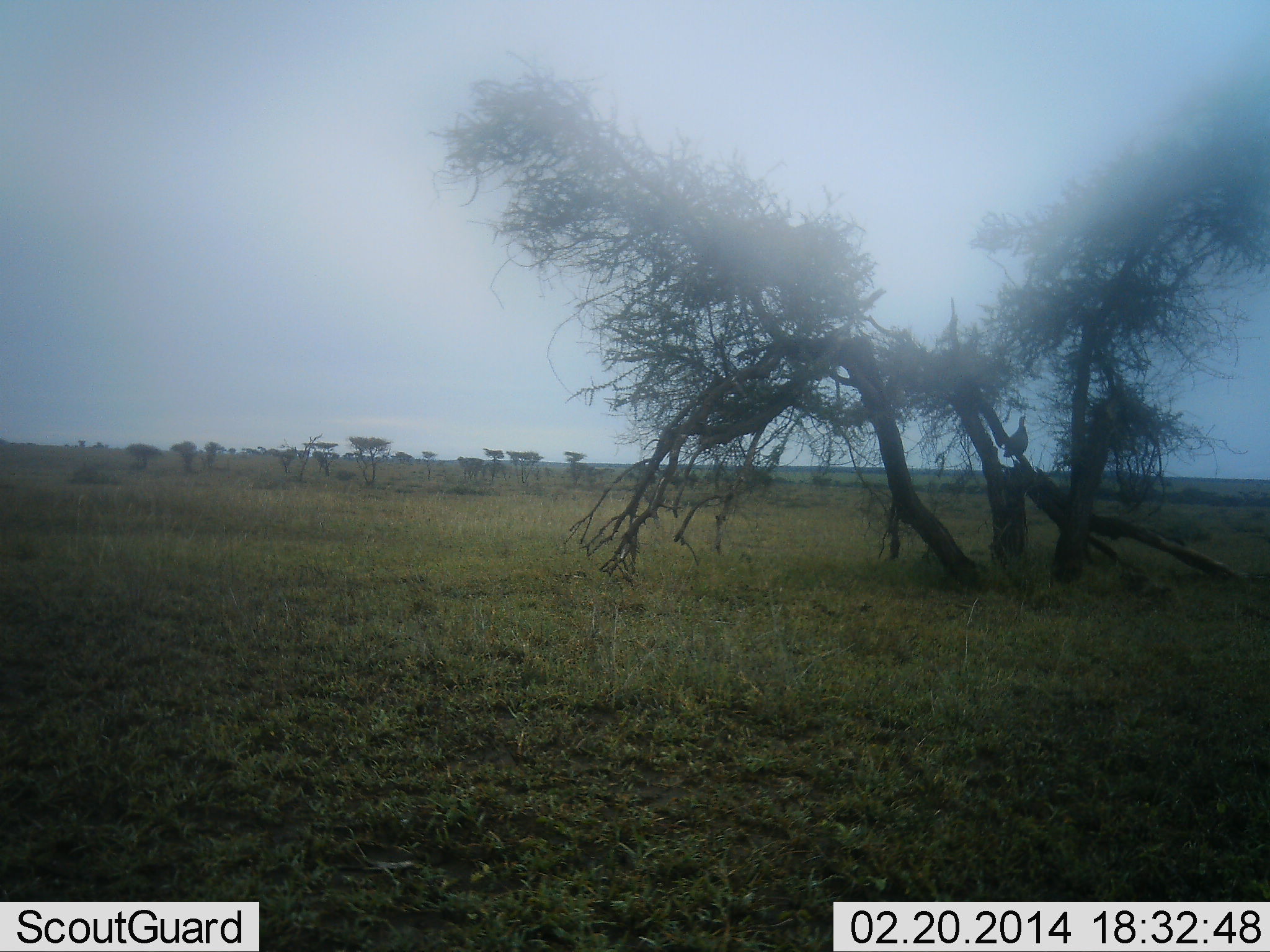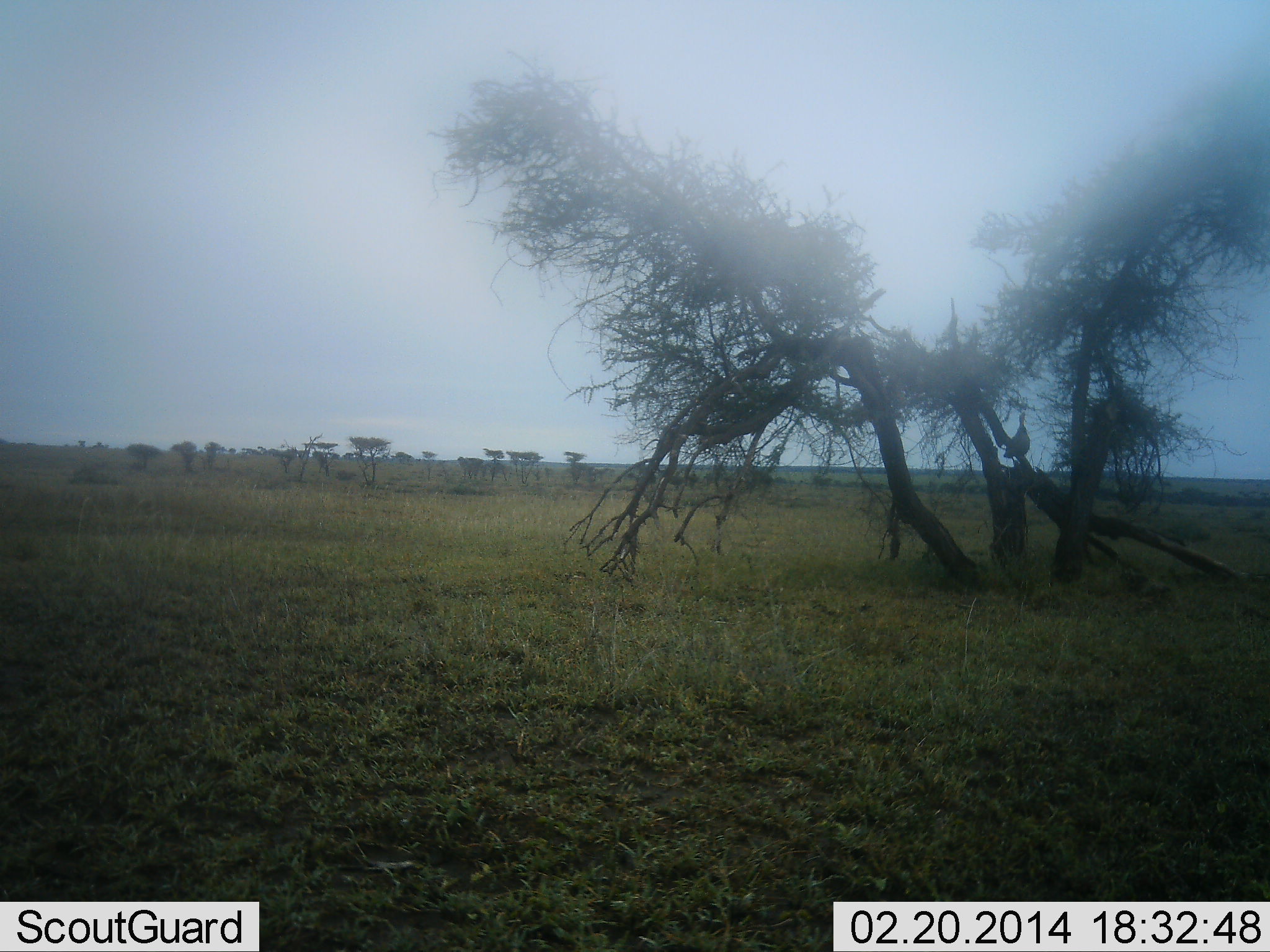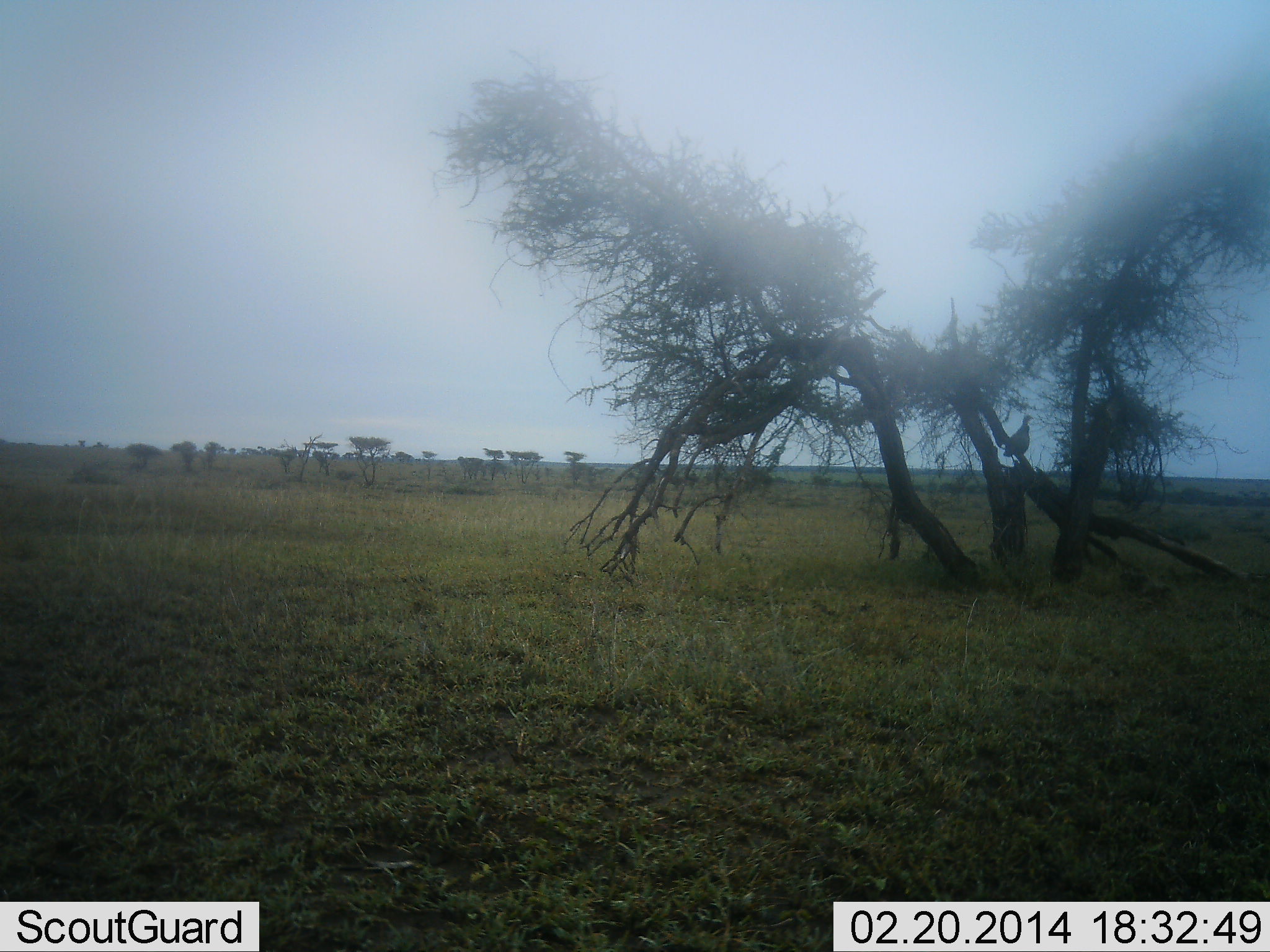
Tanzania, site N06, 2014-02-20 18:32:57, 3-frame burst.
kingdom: Animalia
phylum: Chordata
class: Aves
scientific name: Aves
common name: bird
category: otherbird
Otherbird (bird) (Aves), count 1. Behavior (volunteer vote fractions): standing 88%, resting 12%, moving 0%, interacting 0%. Young present (vote fraction): 0%. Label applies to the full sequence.